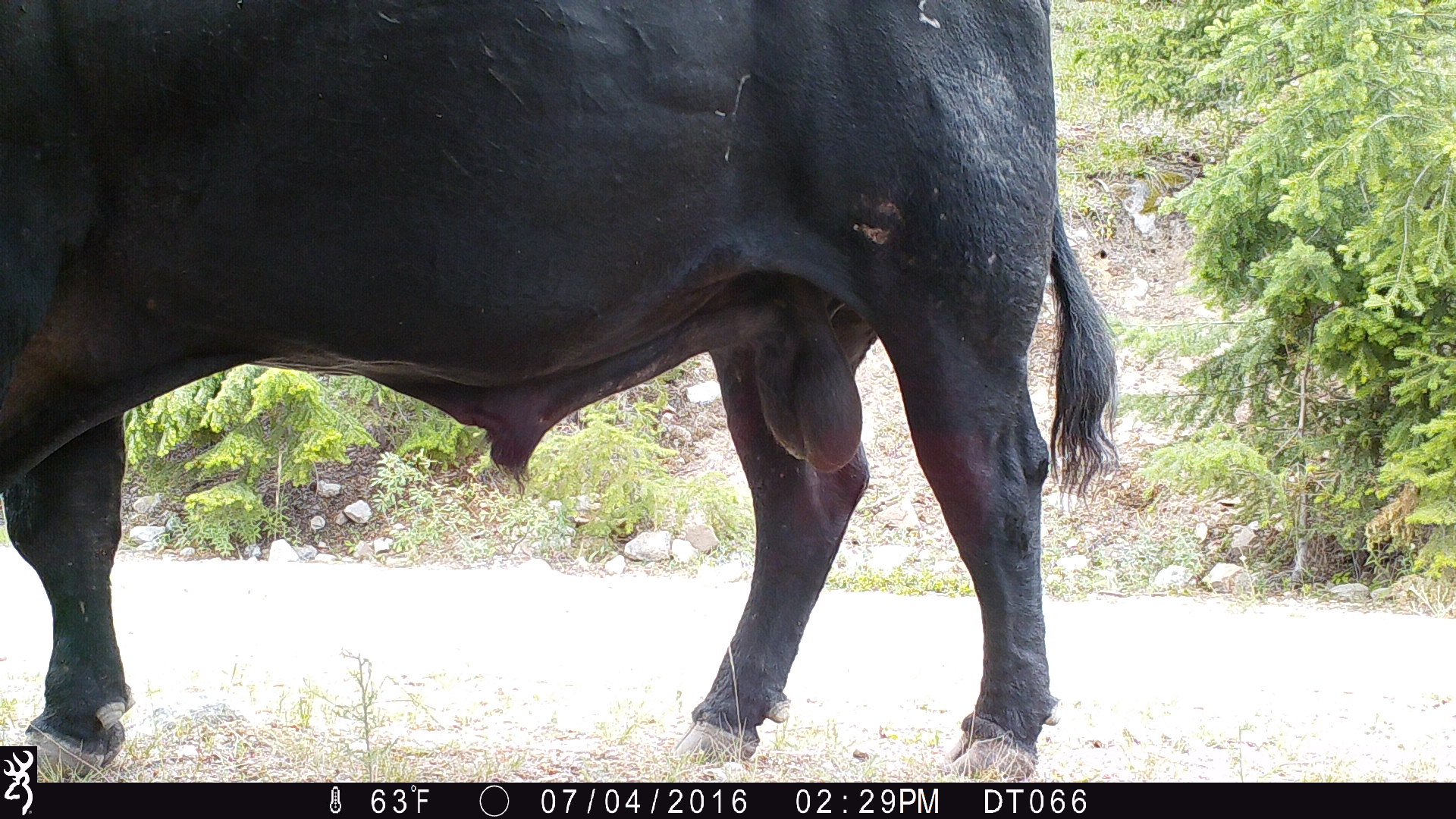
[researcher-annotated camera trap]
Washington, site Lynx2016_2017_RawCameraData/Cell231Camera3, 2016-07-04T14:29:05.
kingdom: Animalia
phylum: Chordata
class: Mammalia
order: Artiodactyla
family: Bovidae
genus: Bos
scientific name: Bos taurus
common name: domestic cattle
Domestic cattle (Bos taurus). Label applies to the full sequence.